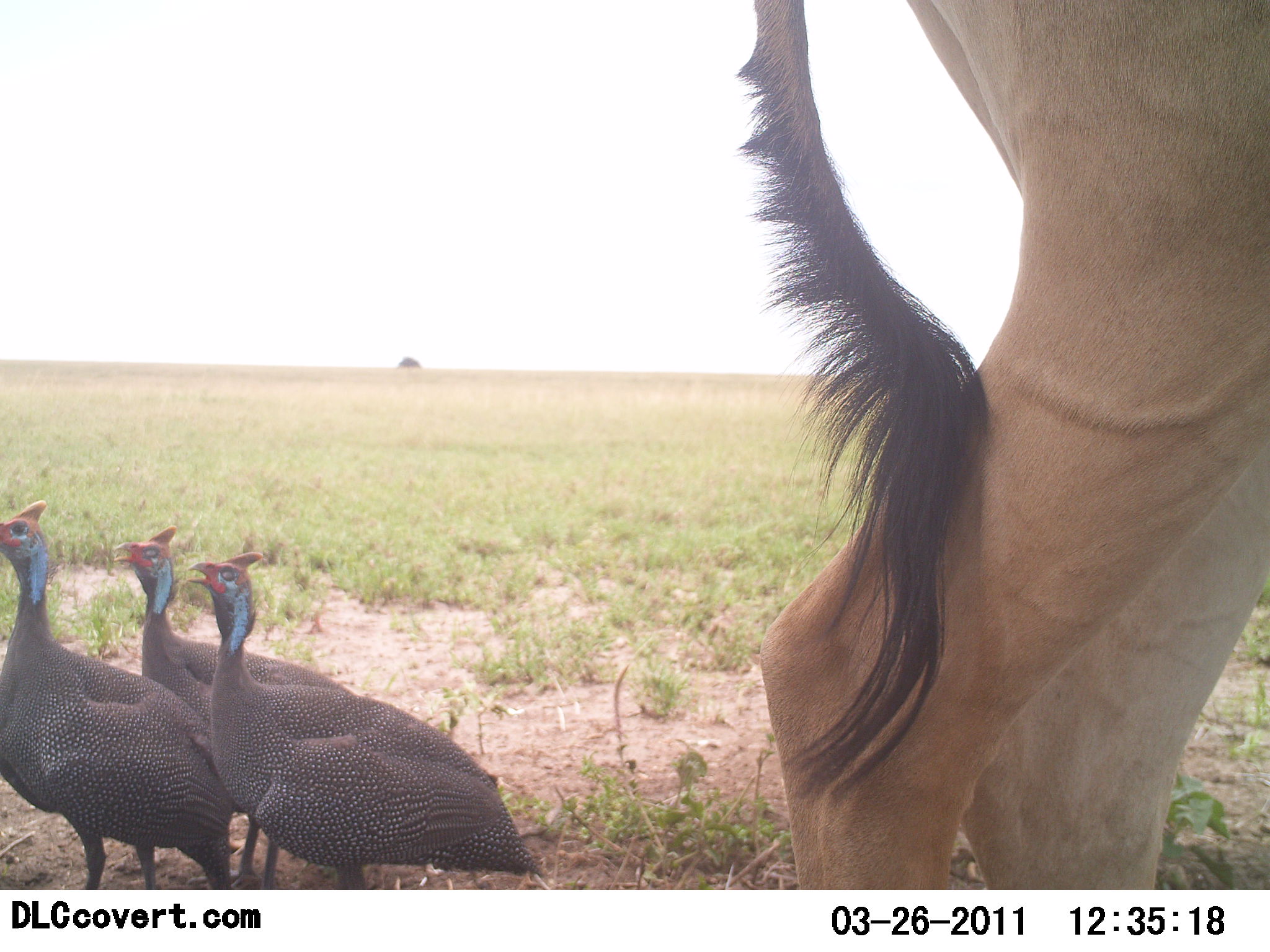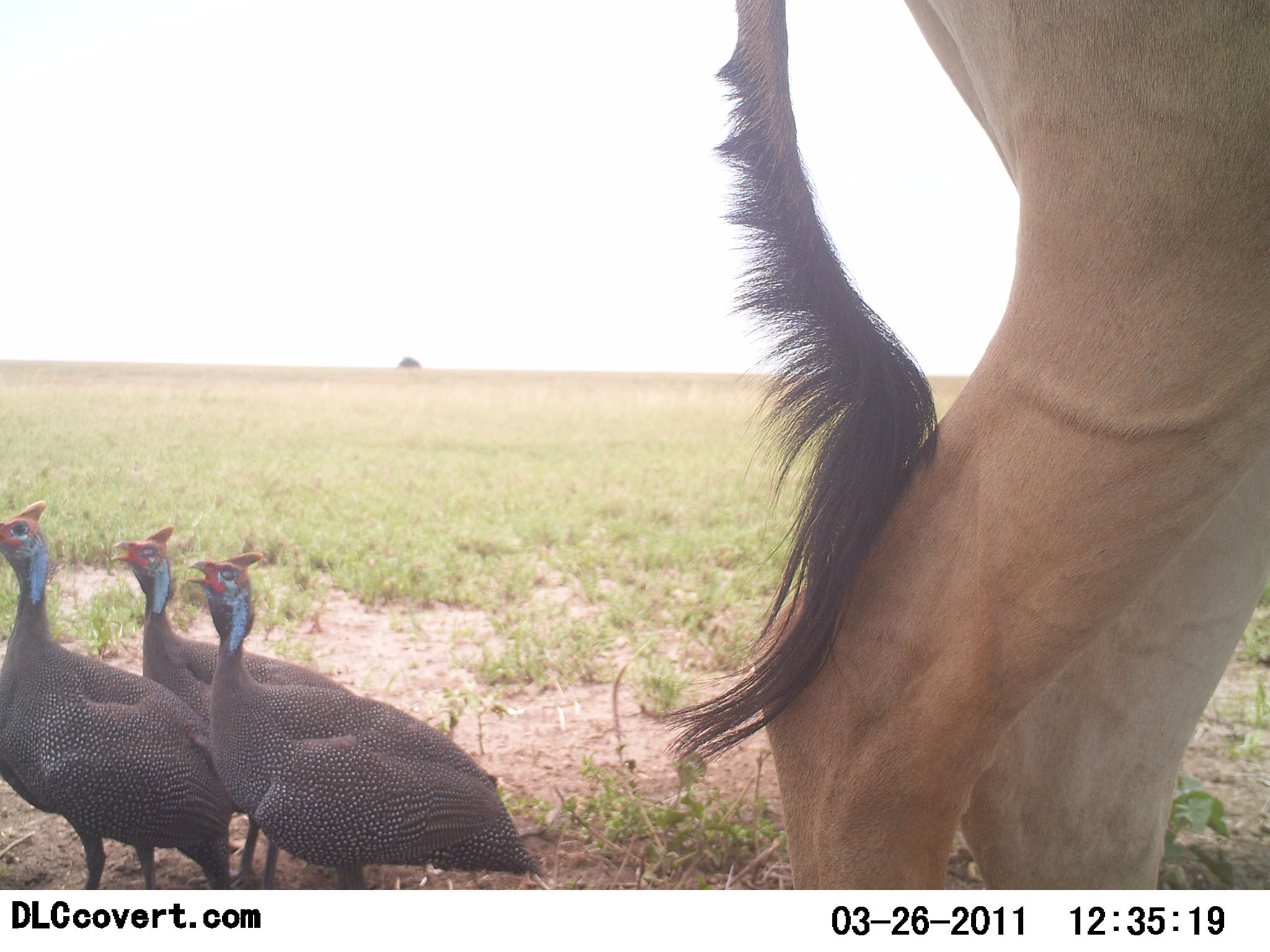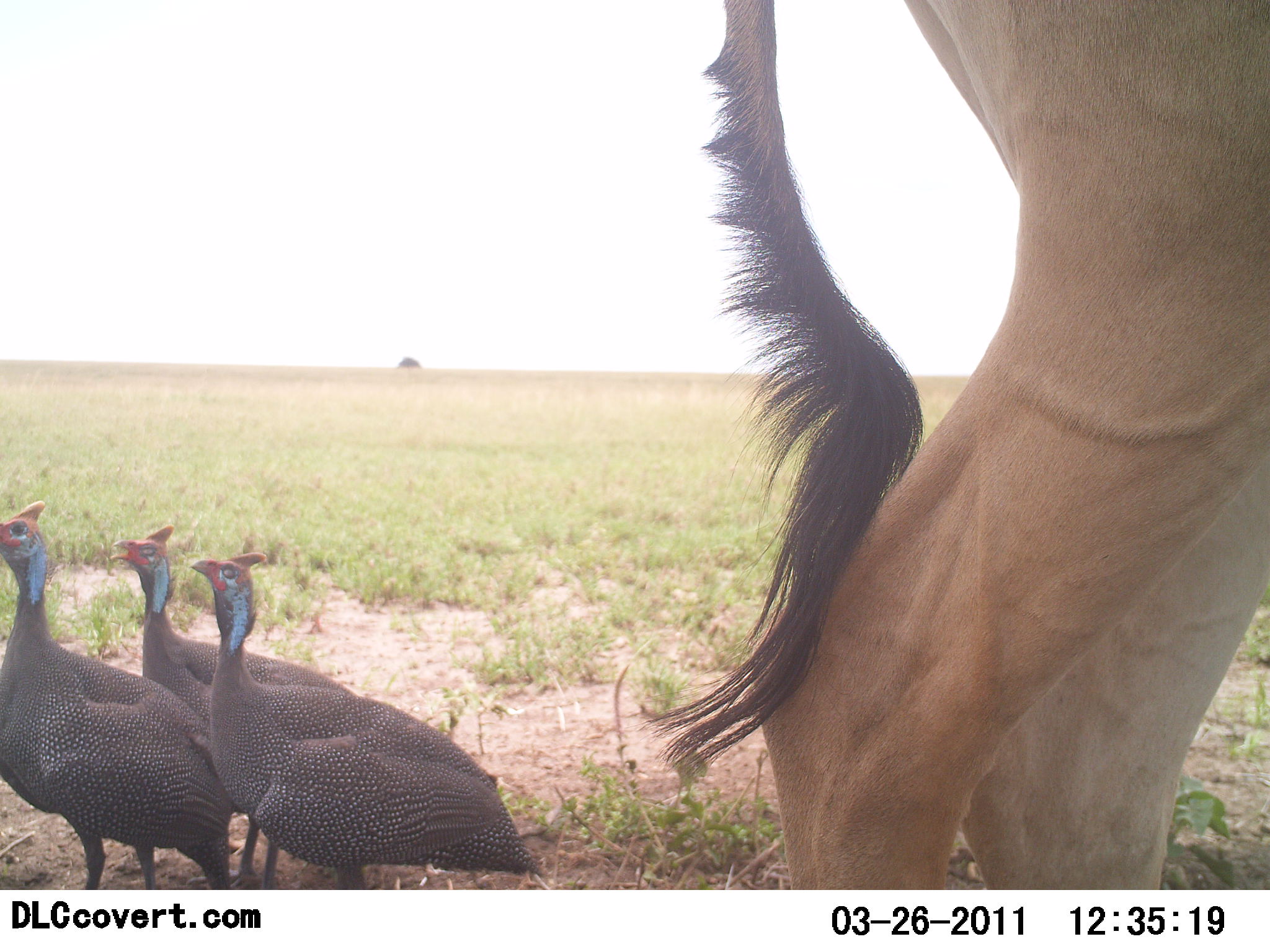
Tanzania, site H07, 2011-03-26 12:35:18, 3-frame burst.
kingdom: Animalia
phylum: Chordata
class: Aves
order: Galliformes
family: Numididae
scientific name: Numididae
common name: guinea fowl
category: guineafowl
Guineafowl (guinea fowl) (Numididae), count 3. Behavior (volunteer vote fractions): standing 93%, resting 0%, moving 7%, interacting 7%. Young present (vote fraction): 0%. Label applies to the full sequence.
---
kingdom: Animalia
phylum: Chordata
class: Mammalia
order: Artiodactyla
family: Bovidae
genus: Alcelaphus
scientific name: Alcelaphus buselaphus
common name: hartebeest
Hartebeest (Alcelaphus buselaphus), count 1. Behavior (volunteer vote fractions): standing 100%, resting 0%, moving 0%, interacting 0%. Young present (vote fraction): 0%. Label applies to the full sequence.